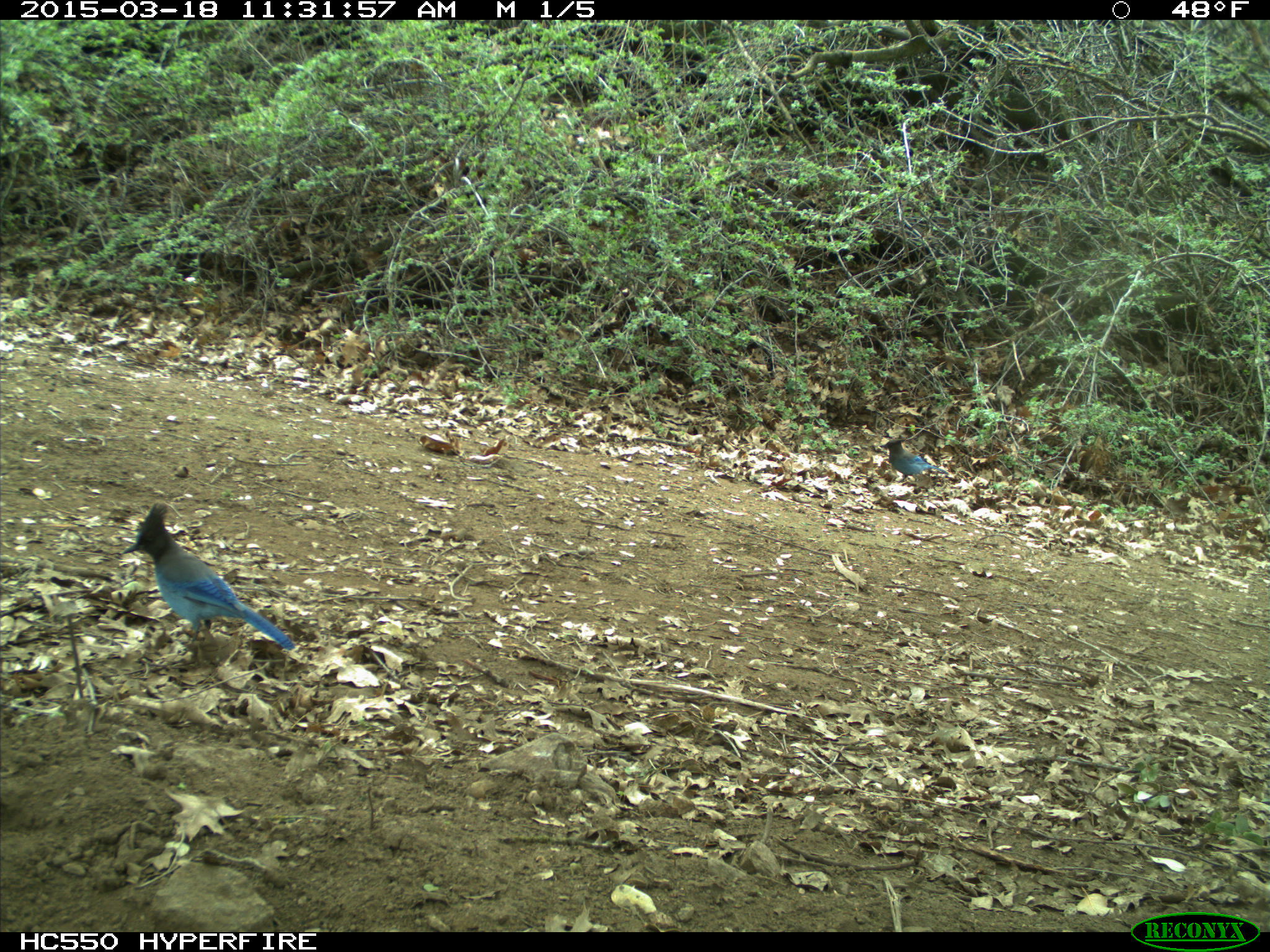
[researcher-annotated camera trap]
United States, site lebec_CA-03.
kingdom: Animalia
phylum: Chordata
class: Aves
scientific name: Aves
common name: birds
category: unidentified bird